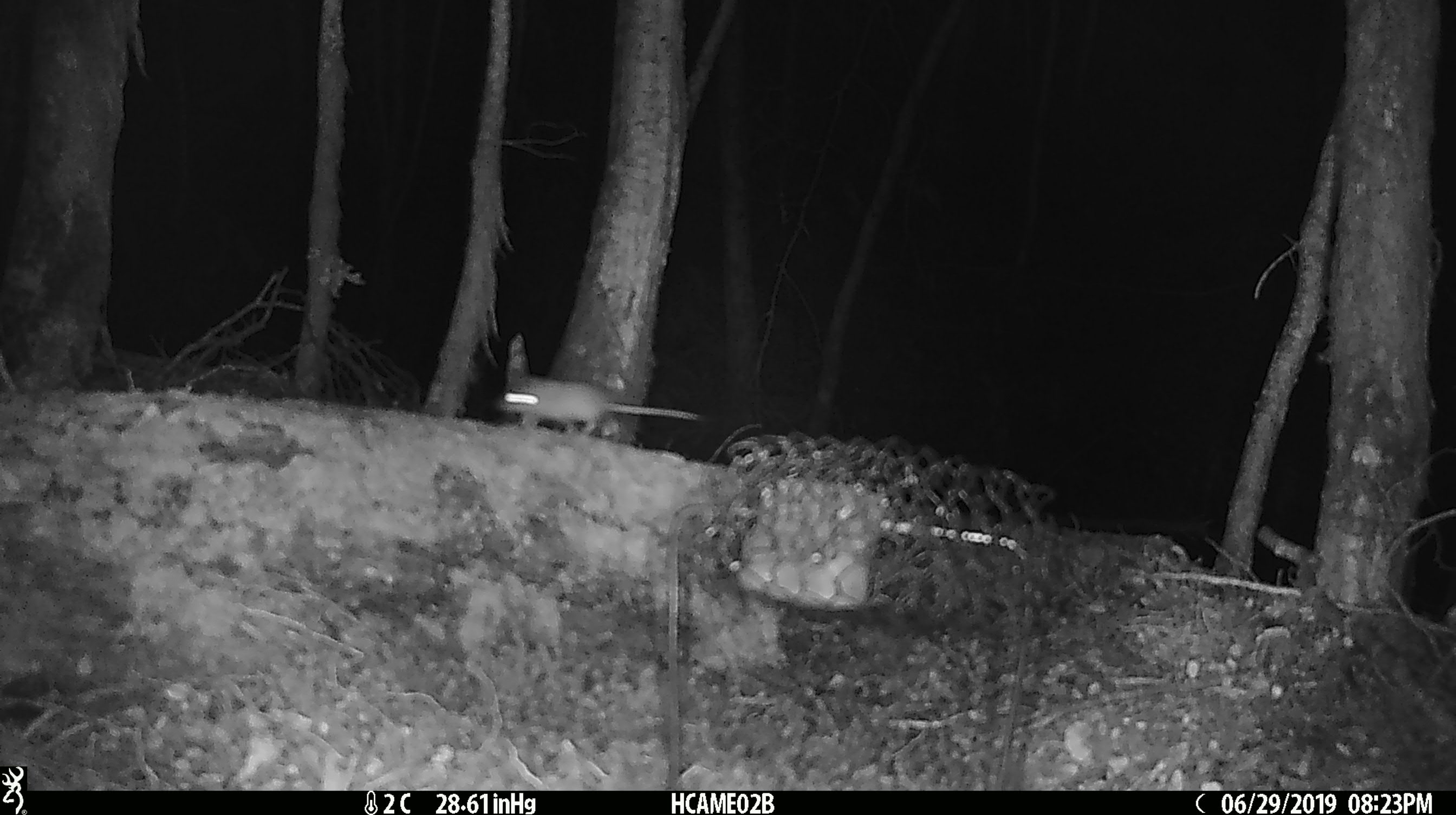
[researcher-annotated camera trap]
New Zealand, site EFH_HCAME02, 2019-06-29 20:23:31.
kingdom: Animalia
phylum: Chordata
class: Mammalia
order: Rodentia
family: Muridae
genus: Mus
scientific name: Mus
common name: mouse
Mouse (Mus).